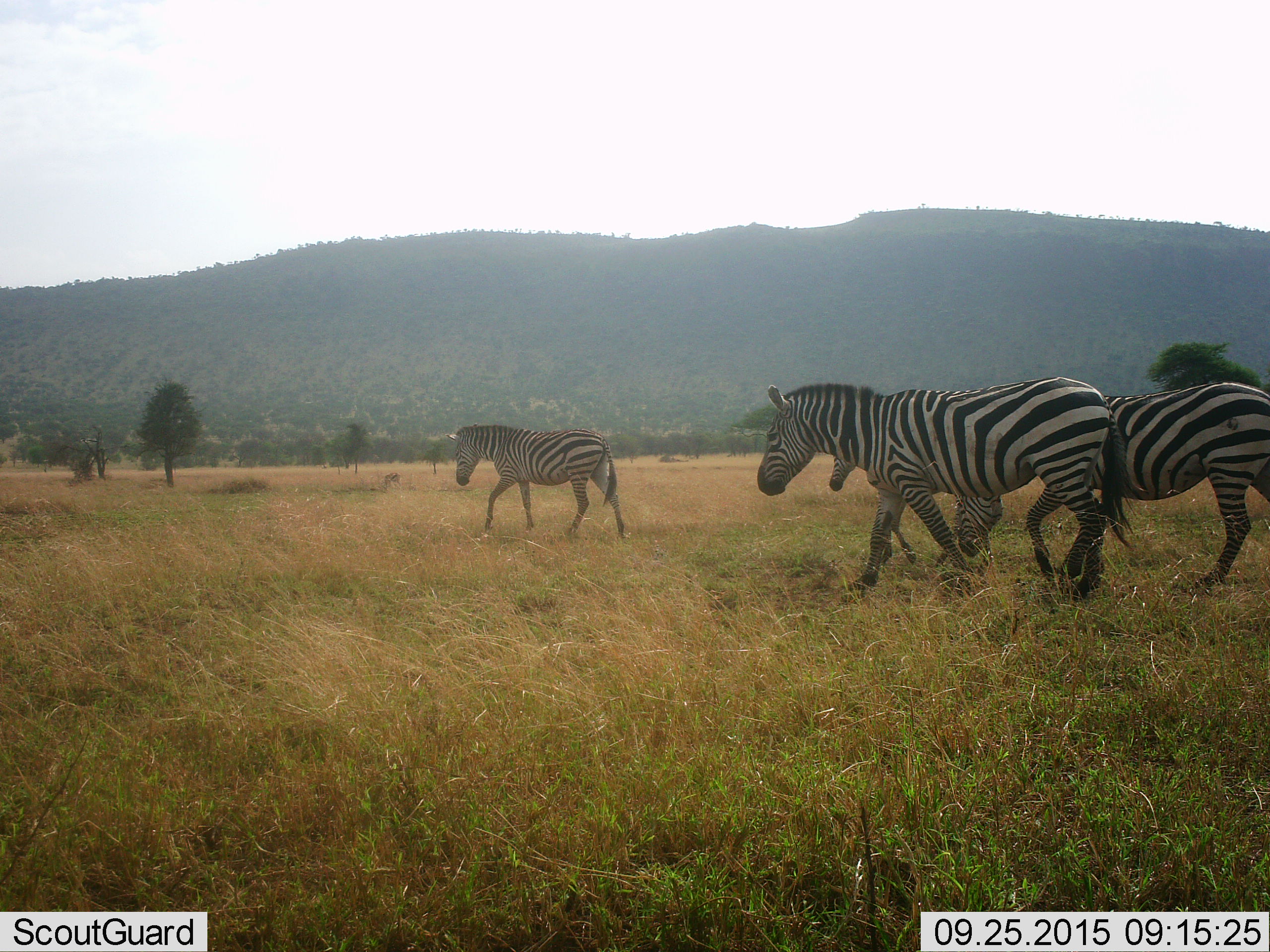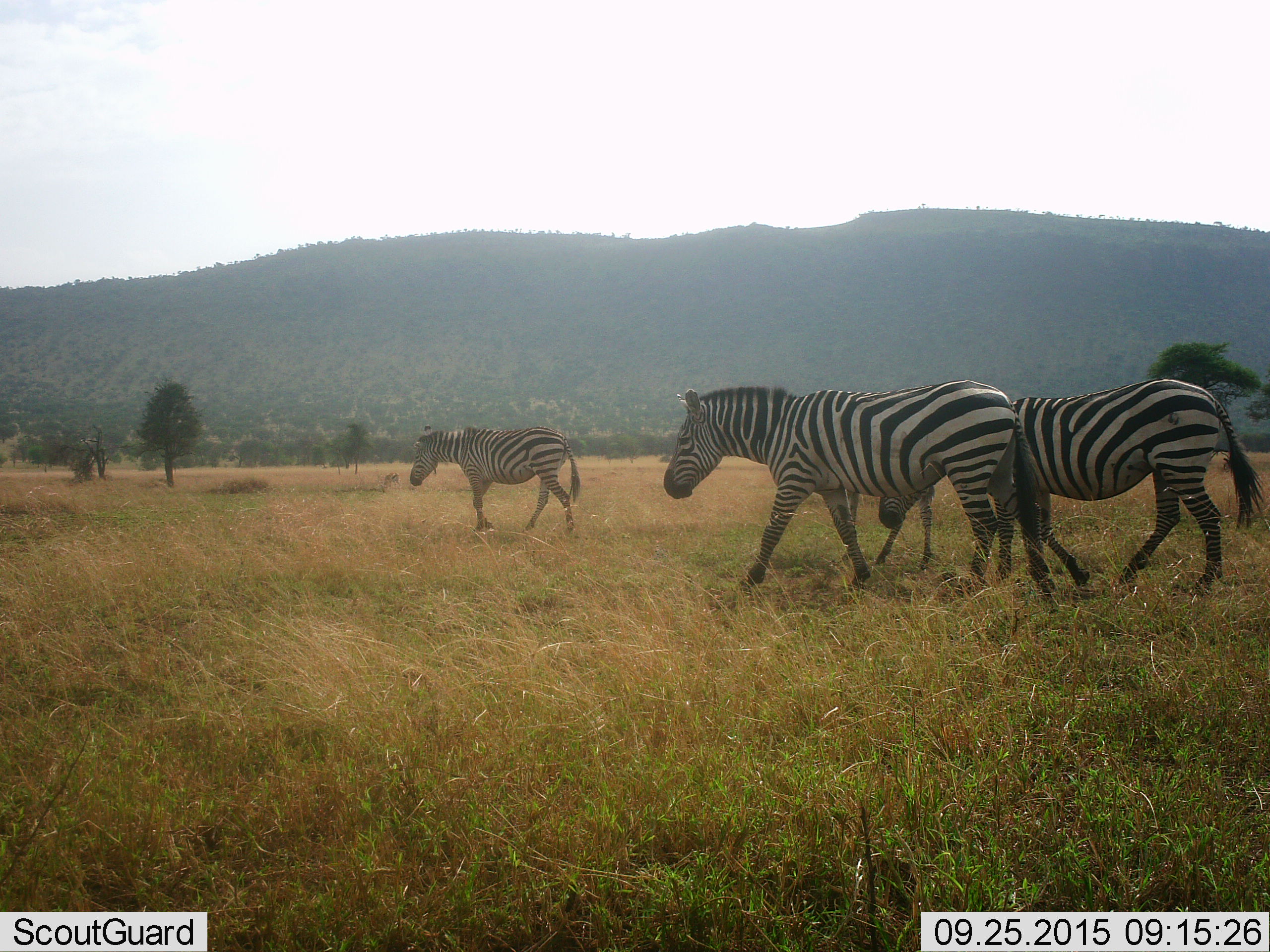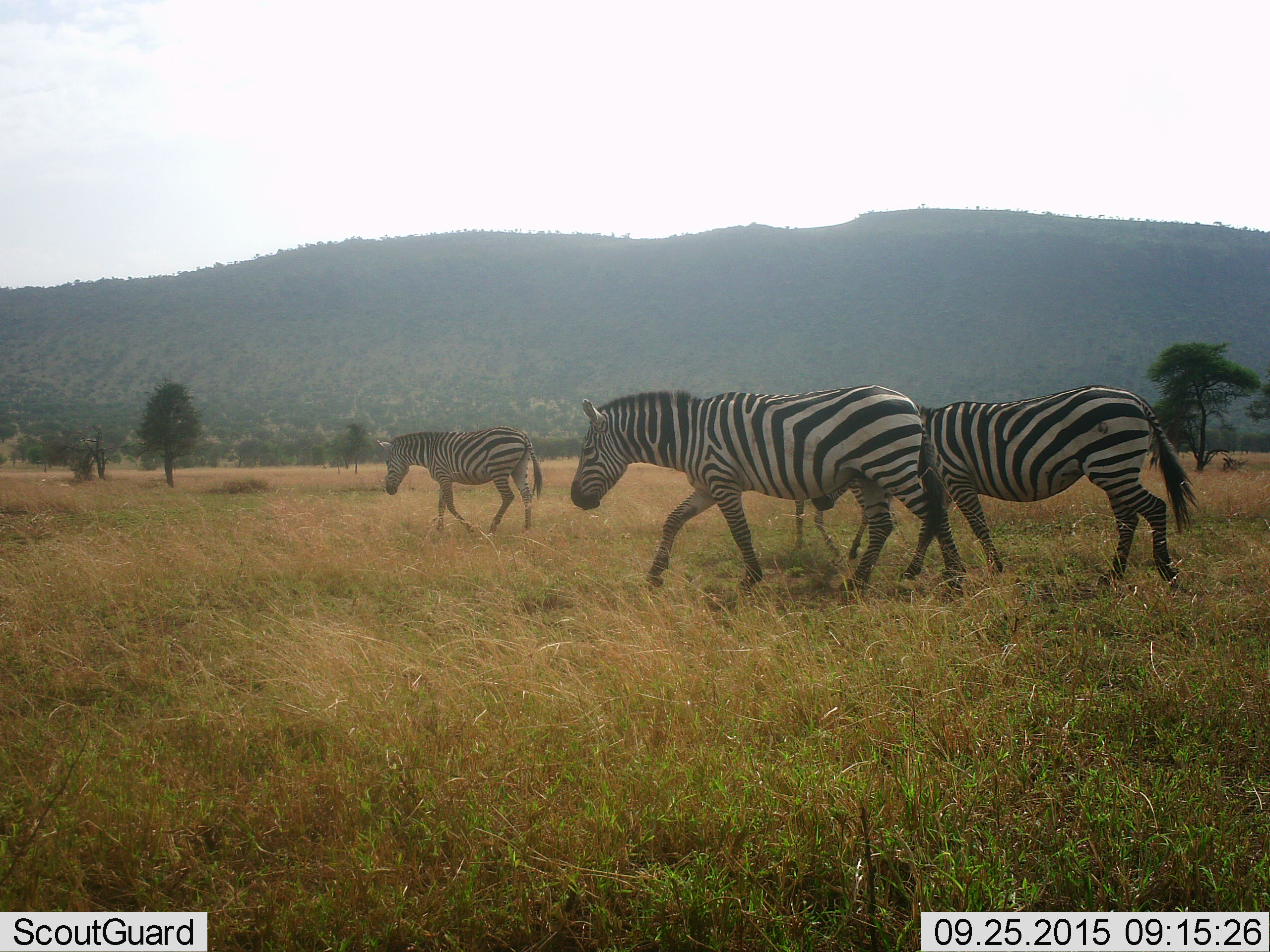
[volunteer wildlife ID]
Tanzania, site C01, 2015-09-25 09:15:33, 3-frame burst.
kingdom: Animalia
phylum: Chordata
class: Mammalia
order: Perissodactyla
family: Equidae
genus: Equus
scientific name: Equus quagga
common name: plains zebra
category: zebra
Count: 4.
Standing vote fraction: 5%.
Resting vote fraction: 0%.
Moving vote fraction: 95%.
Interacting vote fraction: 0%.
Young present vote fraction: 21%.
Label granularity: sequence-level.